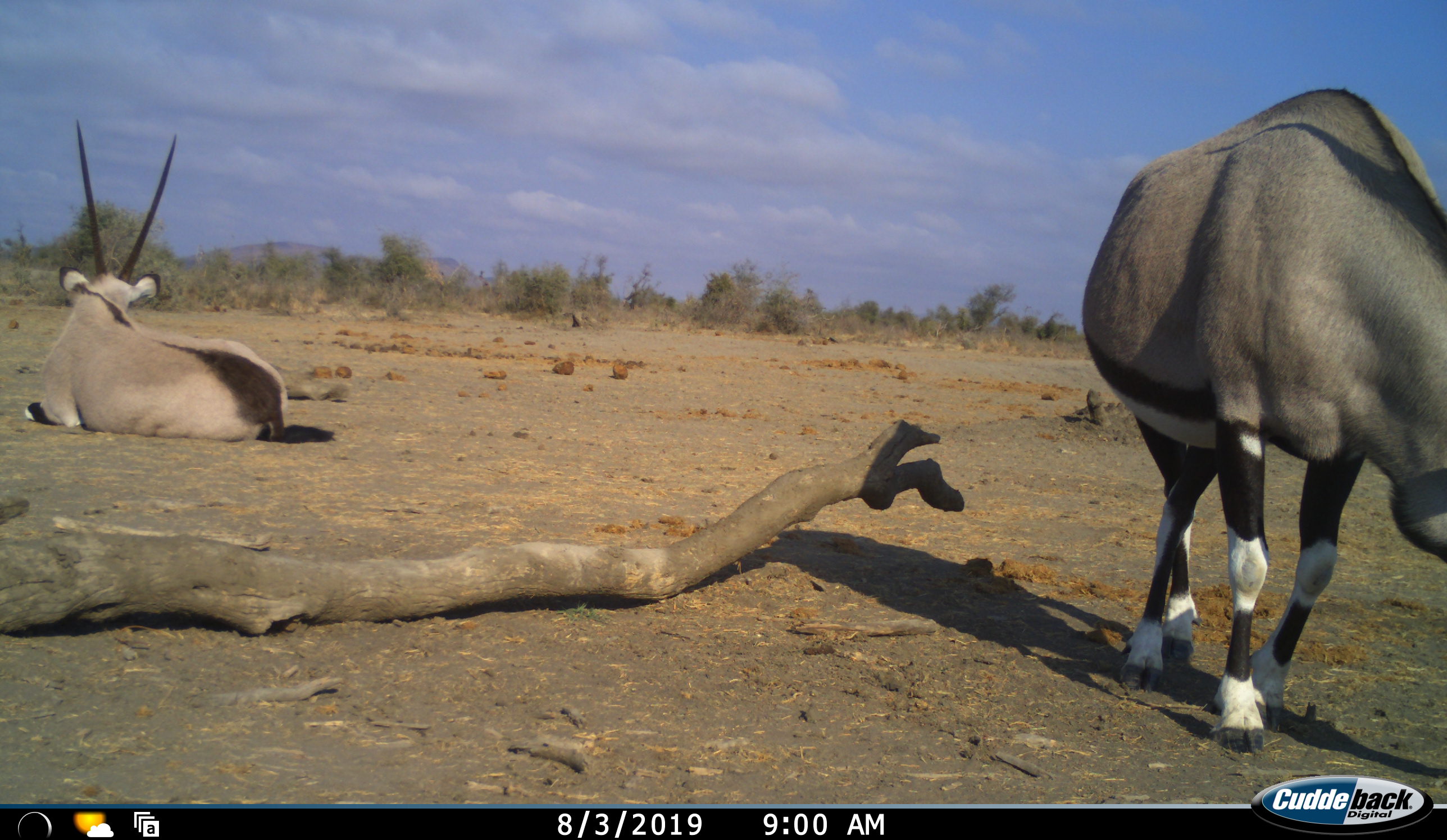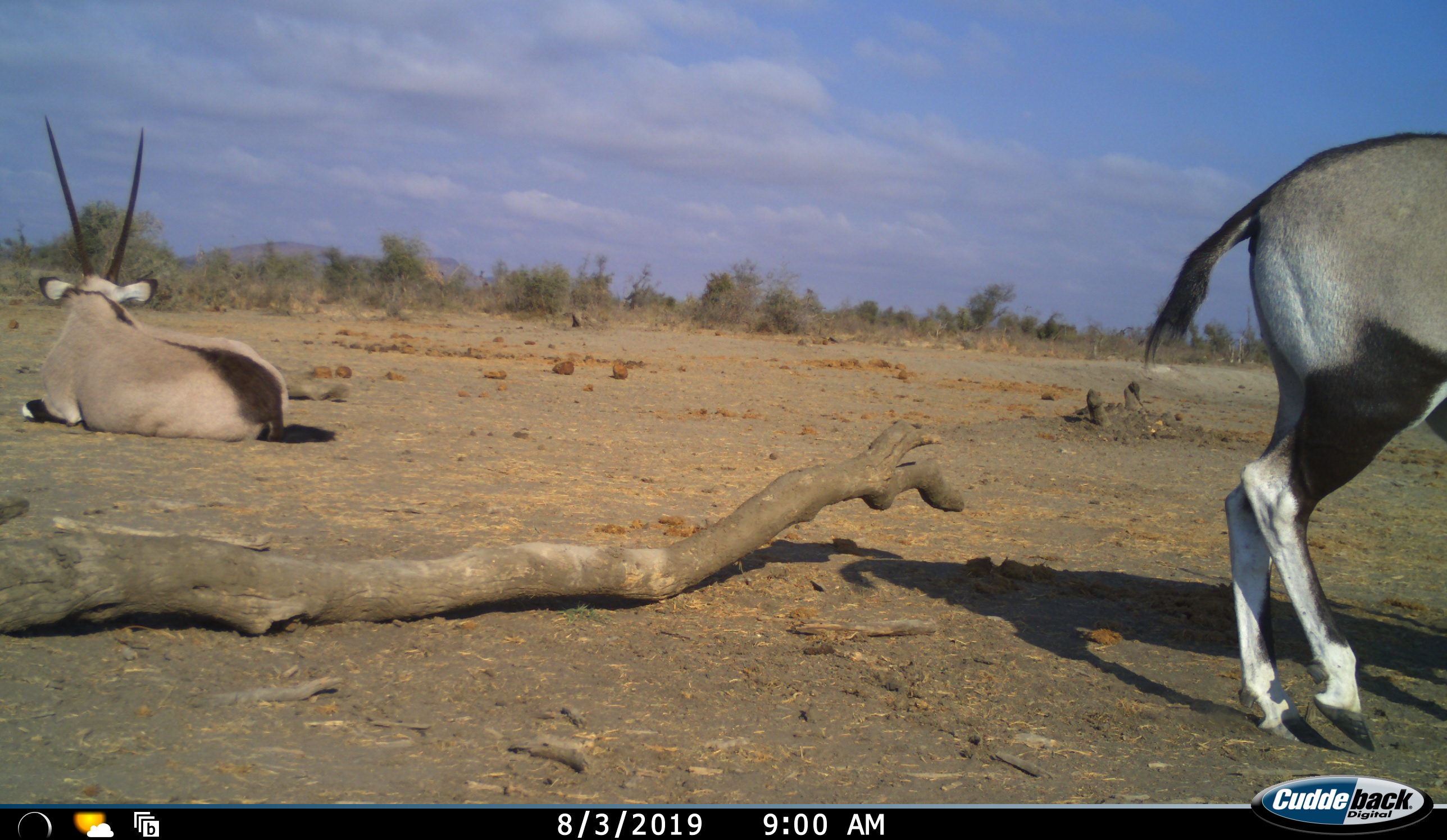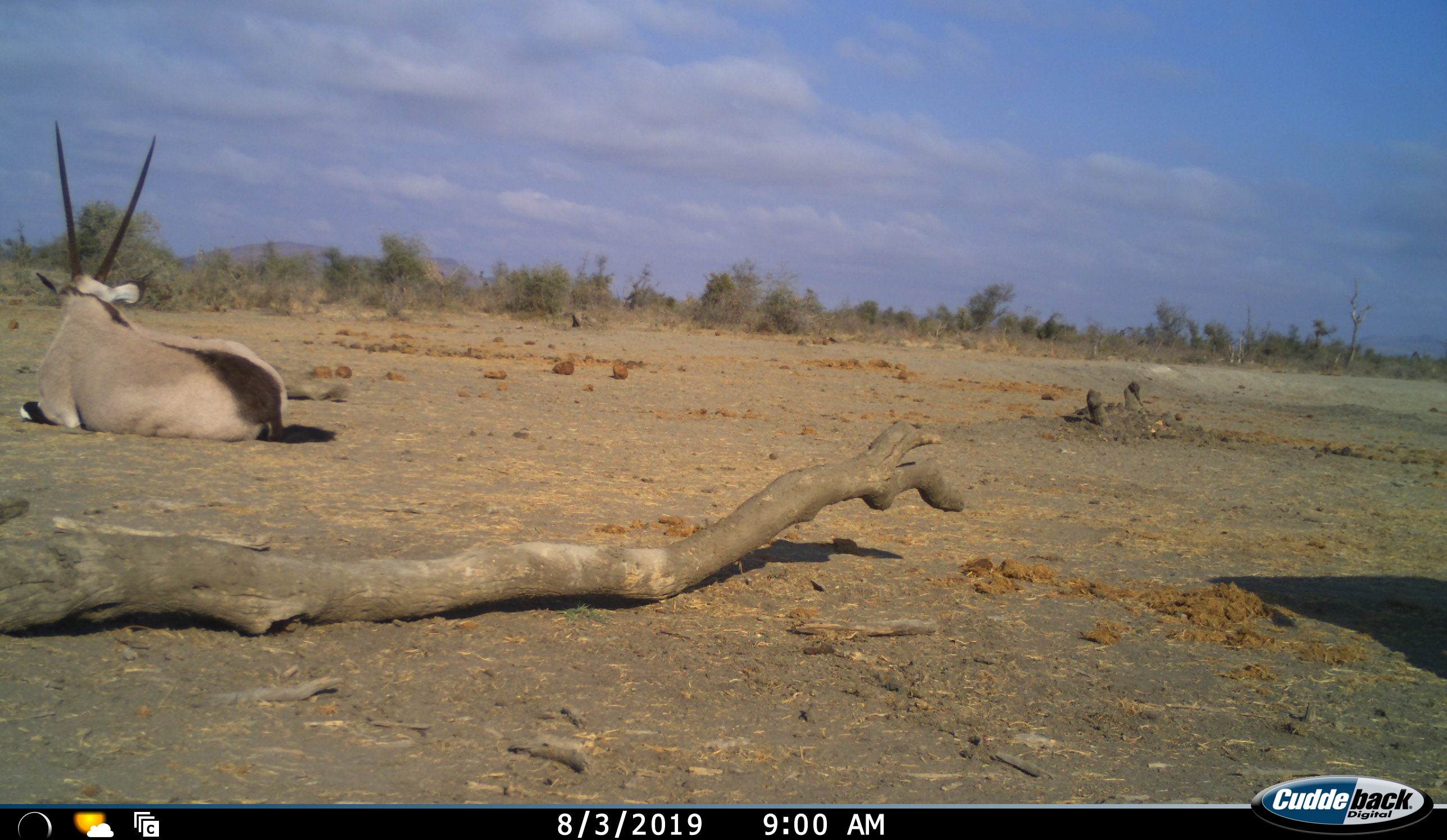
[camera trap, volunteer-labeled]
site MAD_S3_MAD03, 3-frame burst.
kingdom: Animalia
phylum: Chordata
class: Mammalia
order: Artiodactyla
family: Bovidae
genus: Oryx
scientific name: Oryx gazella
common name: gemsbok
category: oryx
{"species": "oryx (gemsbok) (Oryx gazella)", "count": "2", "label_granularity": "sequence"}